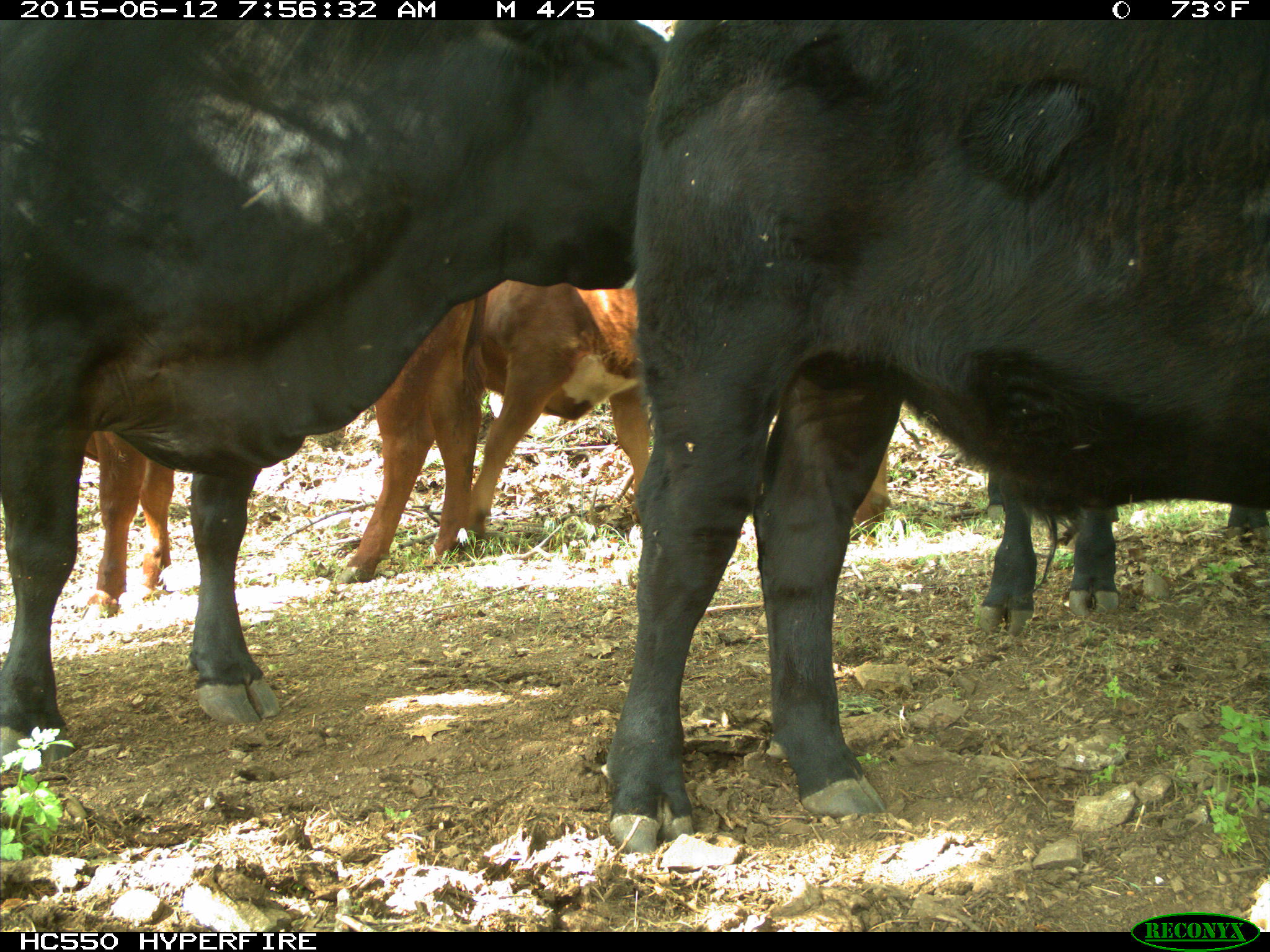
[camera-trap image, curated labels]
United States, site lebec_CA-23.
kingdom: Animalia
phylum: Chordata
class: Mammalia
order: Artiodactyla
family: Bovidae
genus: Bos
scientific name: Bos taurus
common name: domestic cow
Bos taurus (domestic cow).